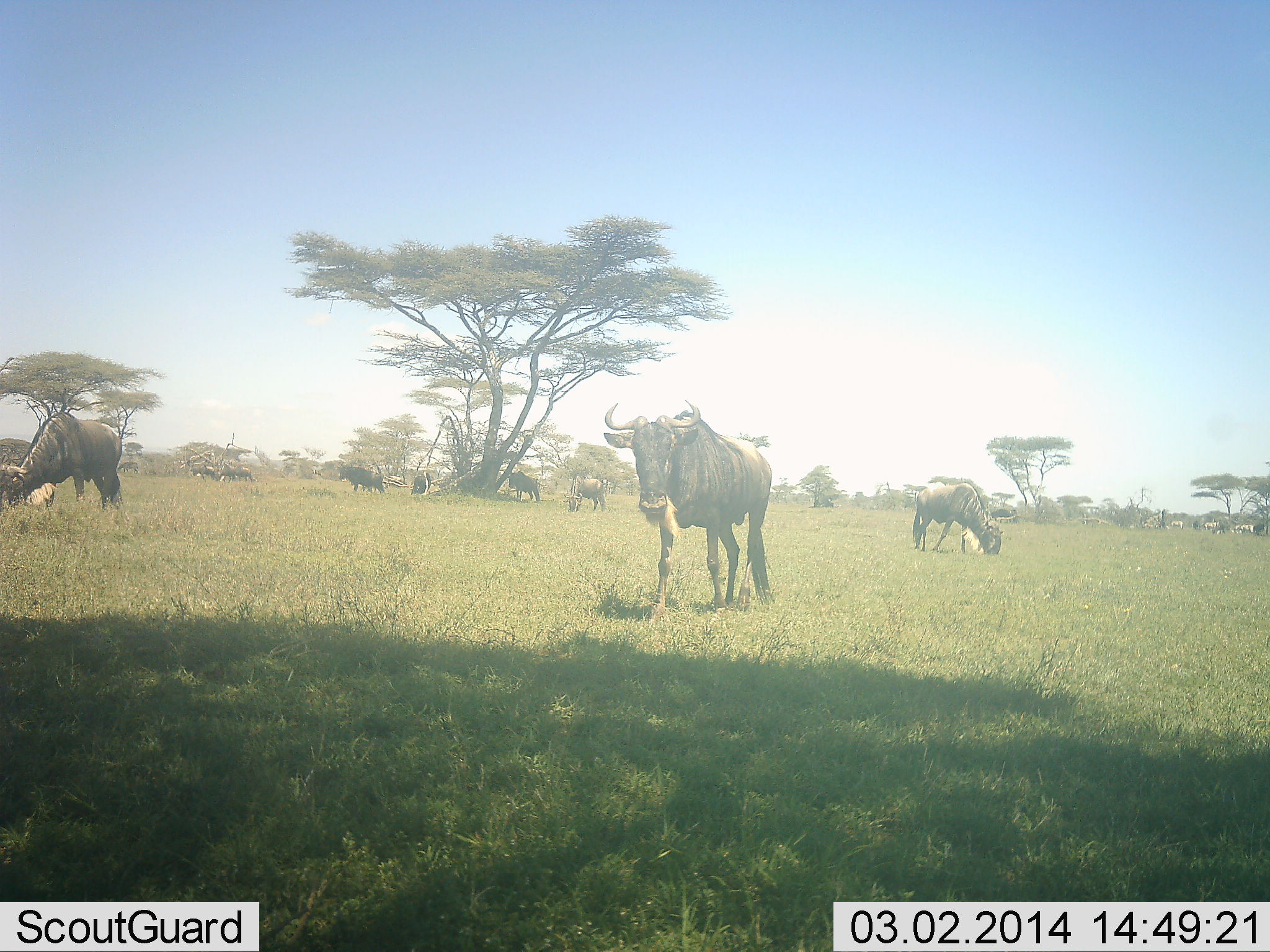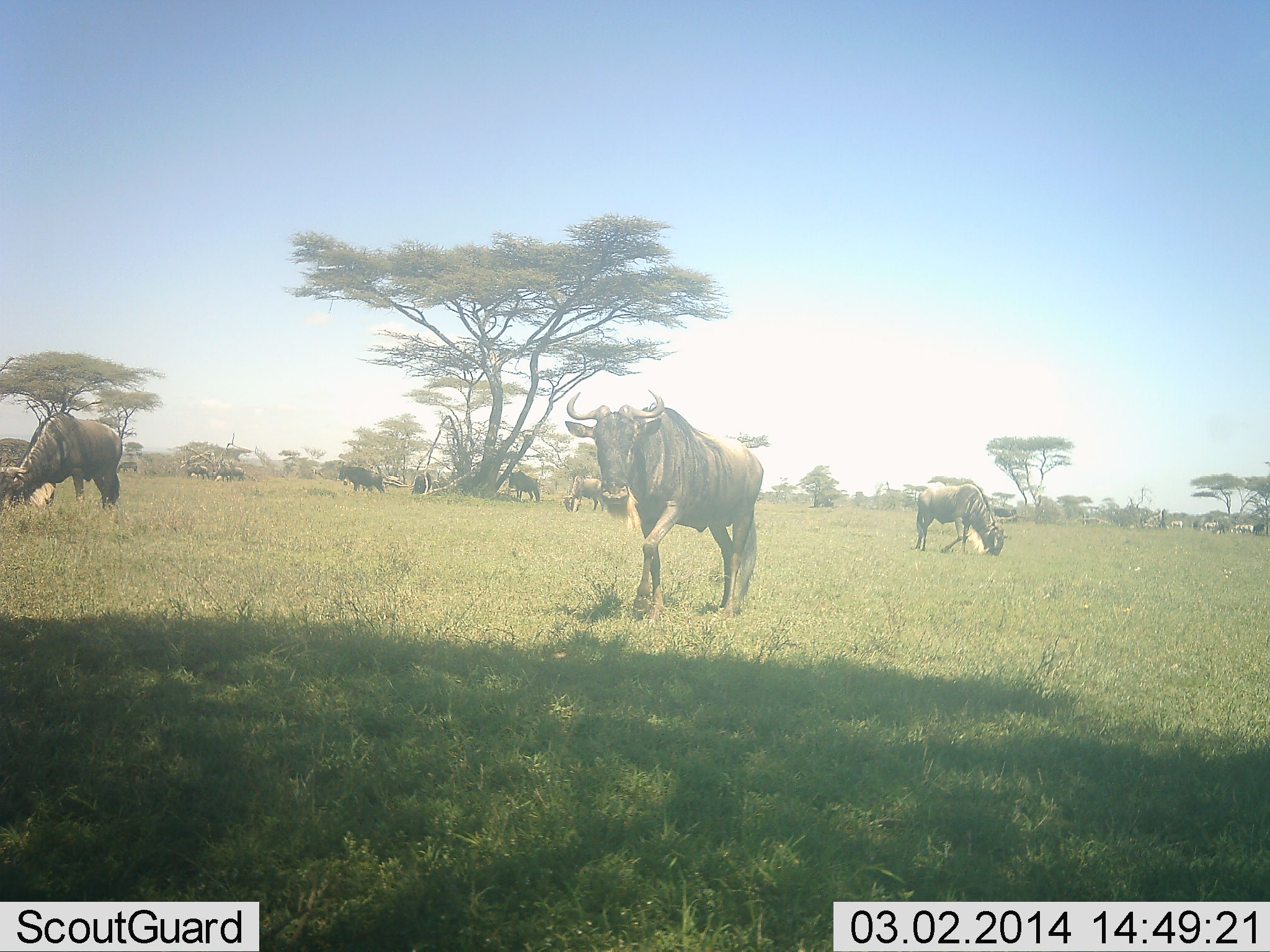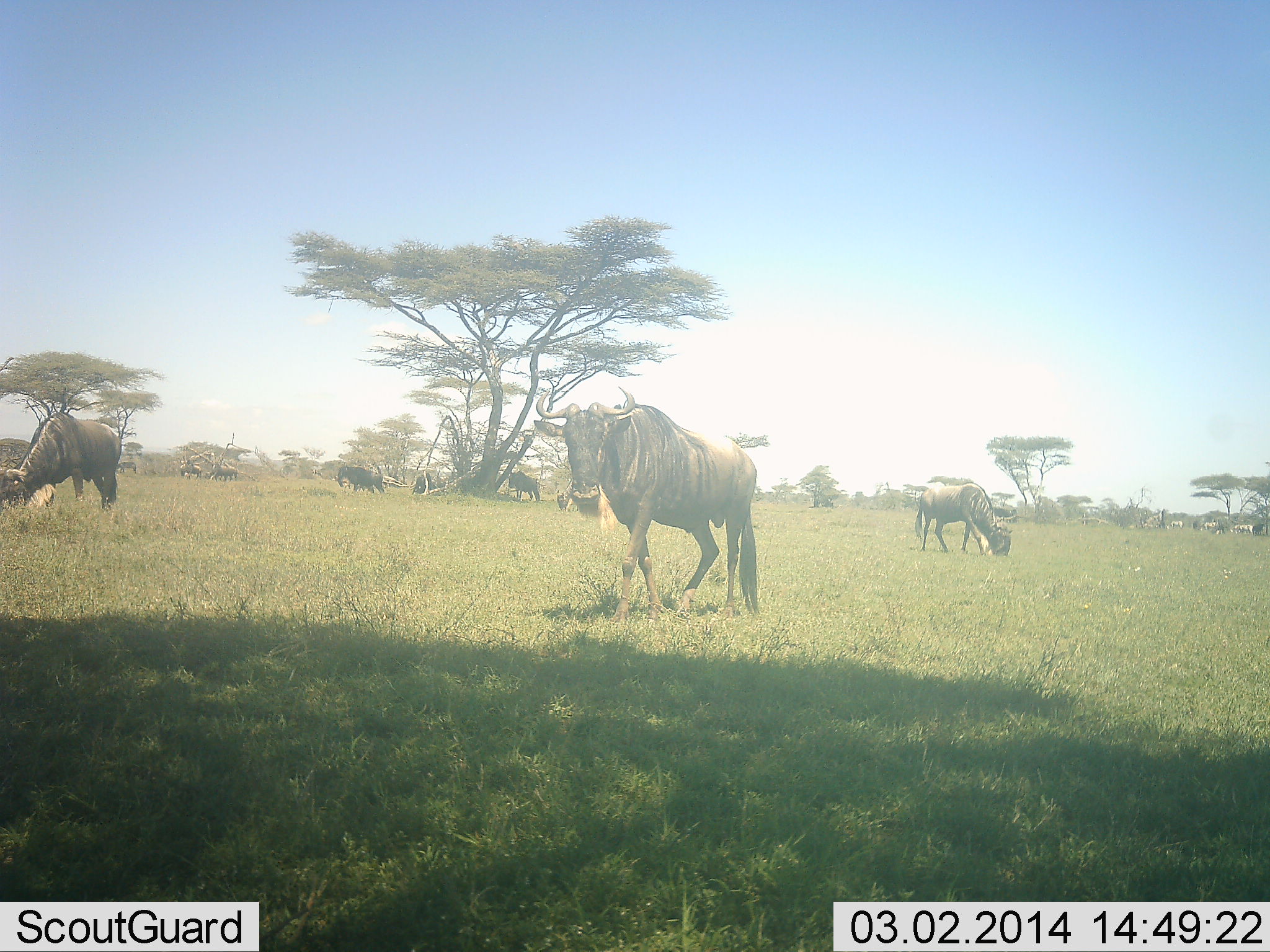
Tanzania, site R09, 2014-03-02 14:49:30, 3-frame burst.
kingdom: Animalia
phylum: Chordata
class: Mammalia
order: Artiodactyla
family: Bovidae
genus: Connochaetes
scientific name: Connochaetes taurinus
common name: blue wildebeest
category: wildebeest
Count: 9.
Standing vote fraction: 75%.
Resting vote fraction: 8%.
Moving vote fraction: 83%.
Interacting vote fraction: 0%.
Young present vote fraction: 0%.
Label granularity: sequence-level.